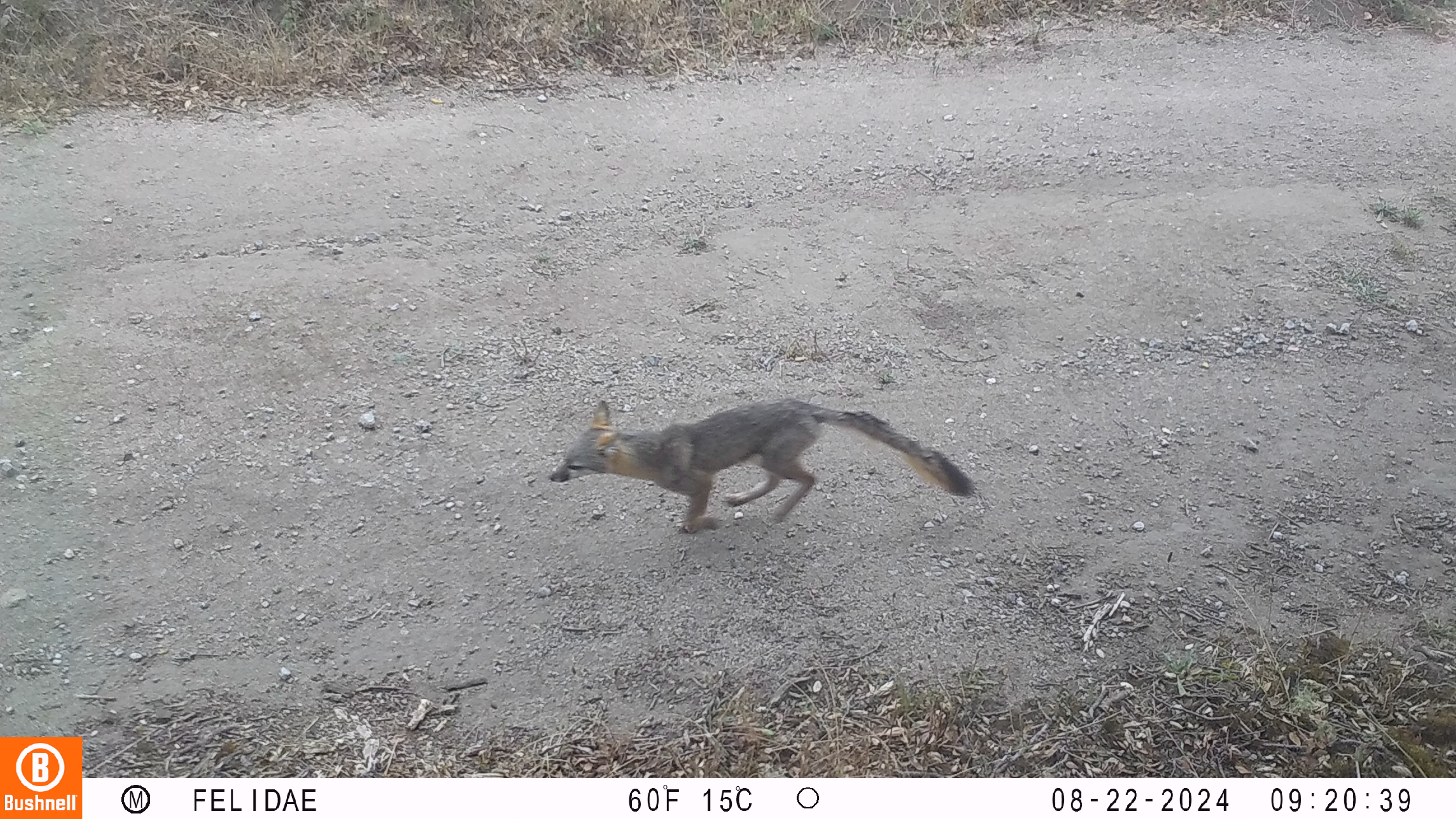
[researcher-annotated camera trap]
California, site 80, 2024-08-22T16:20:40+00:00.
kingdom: Animalia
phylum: Chordata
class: Mammalia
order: Carnivora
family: Canidae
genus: Urocyon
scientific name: Urocyon cinereoargenteus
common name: gray fox